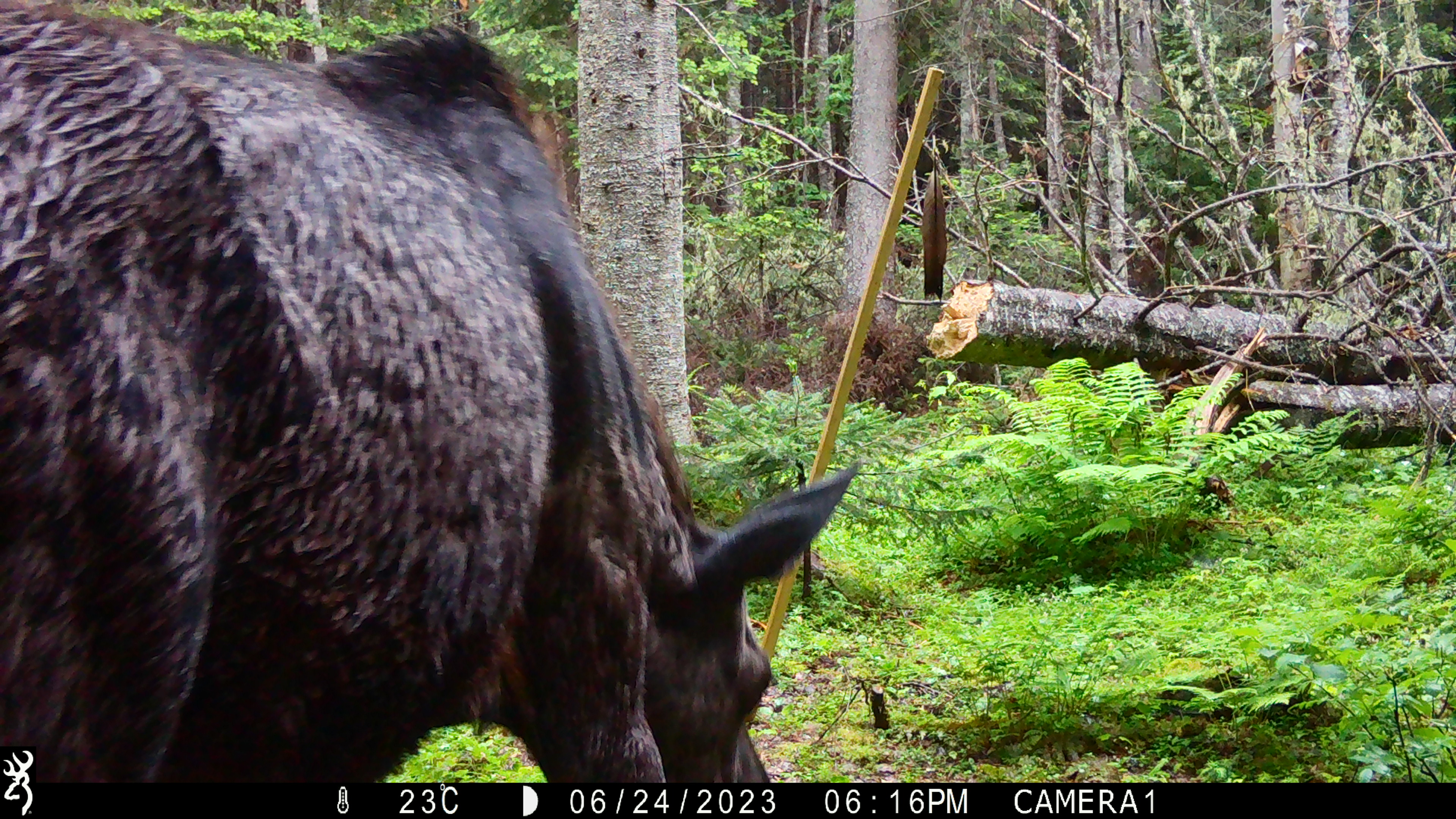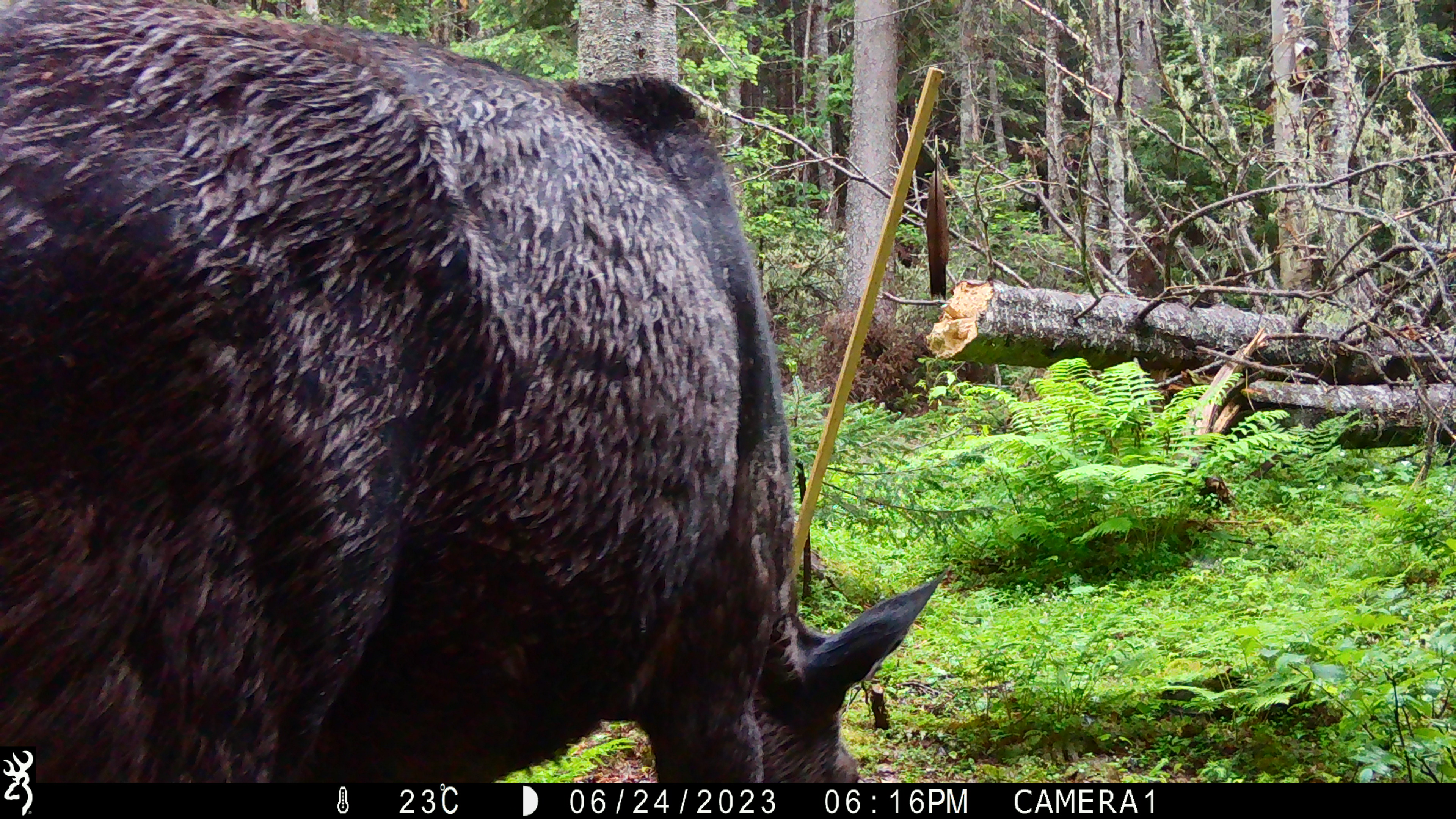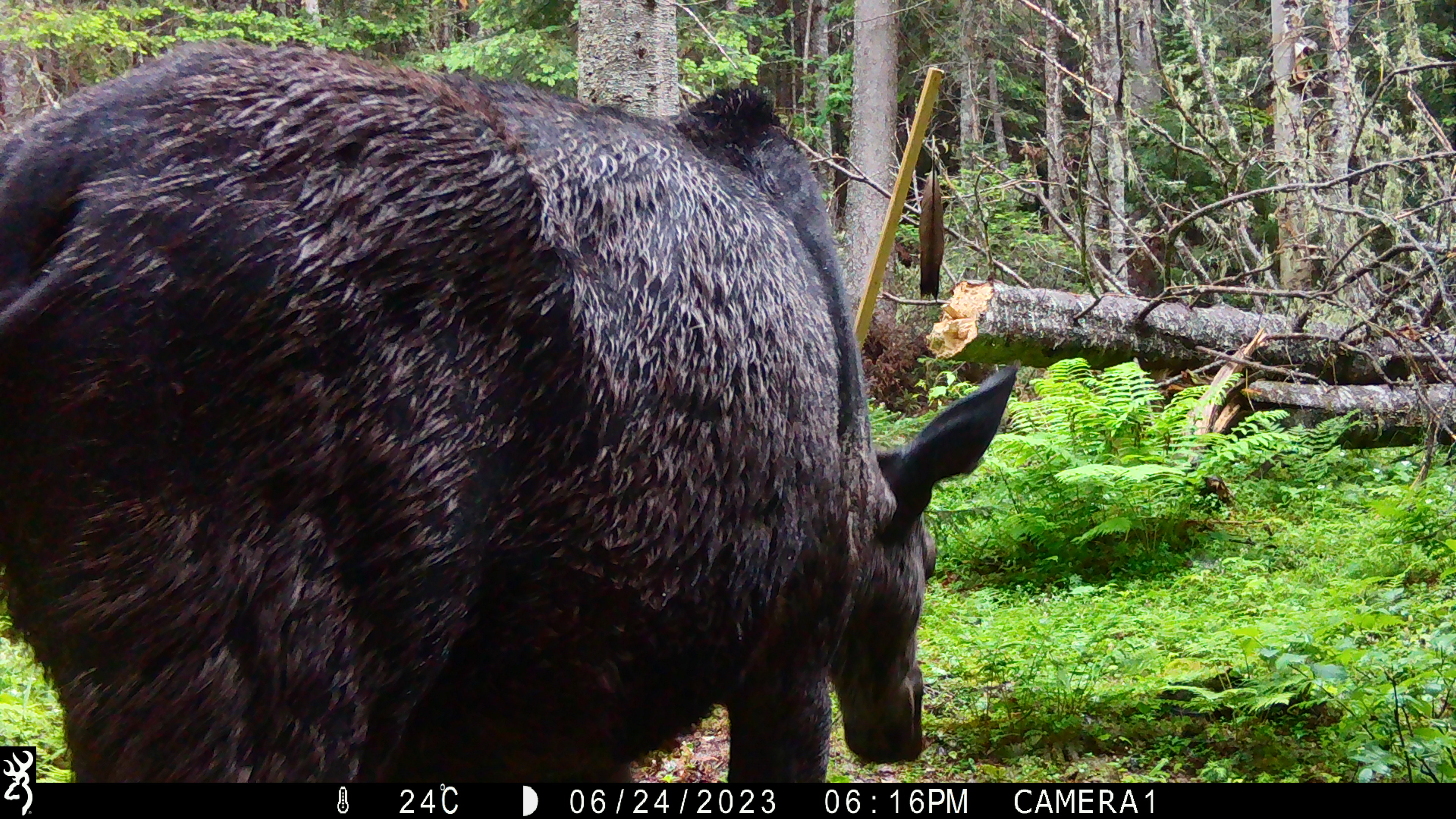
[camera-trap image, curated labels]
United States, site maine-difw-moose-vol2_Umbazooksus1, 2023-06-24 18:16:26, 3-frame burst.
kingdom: Animalia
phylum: Chordata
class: Mammalia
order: Artiodactyla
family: Cervidae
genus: Alces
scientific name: Alces alces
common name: moose